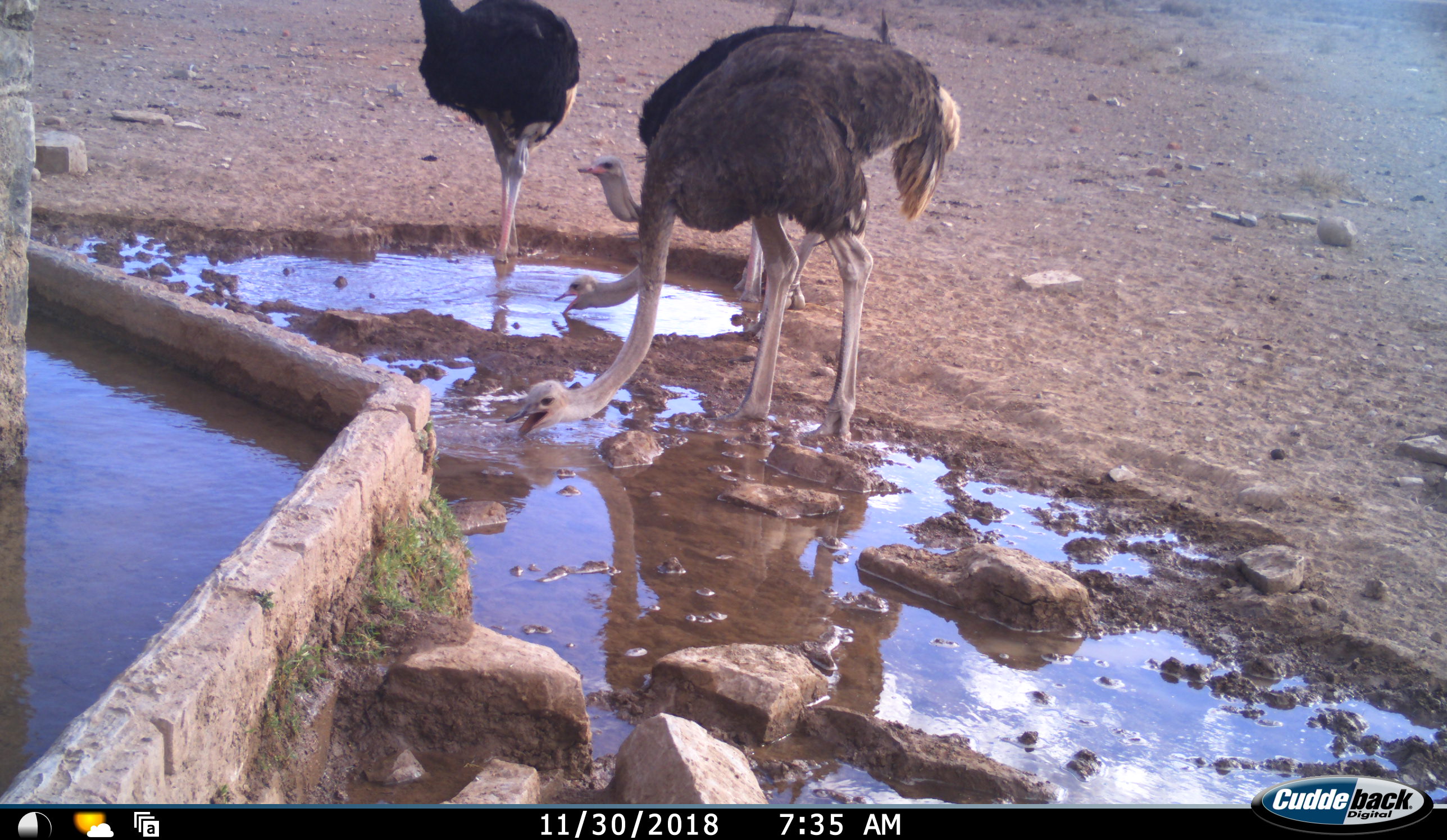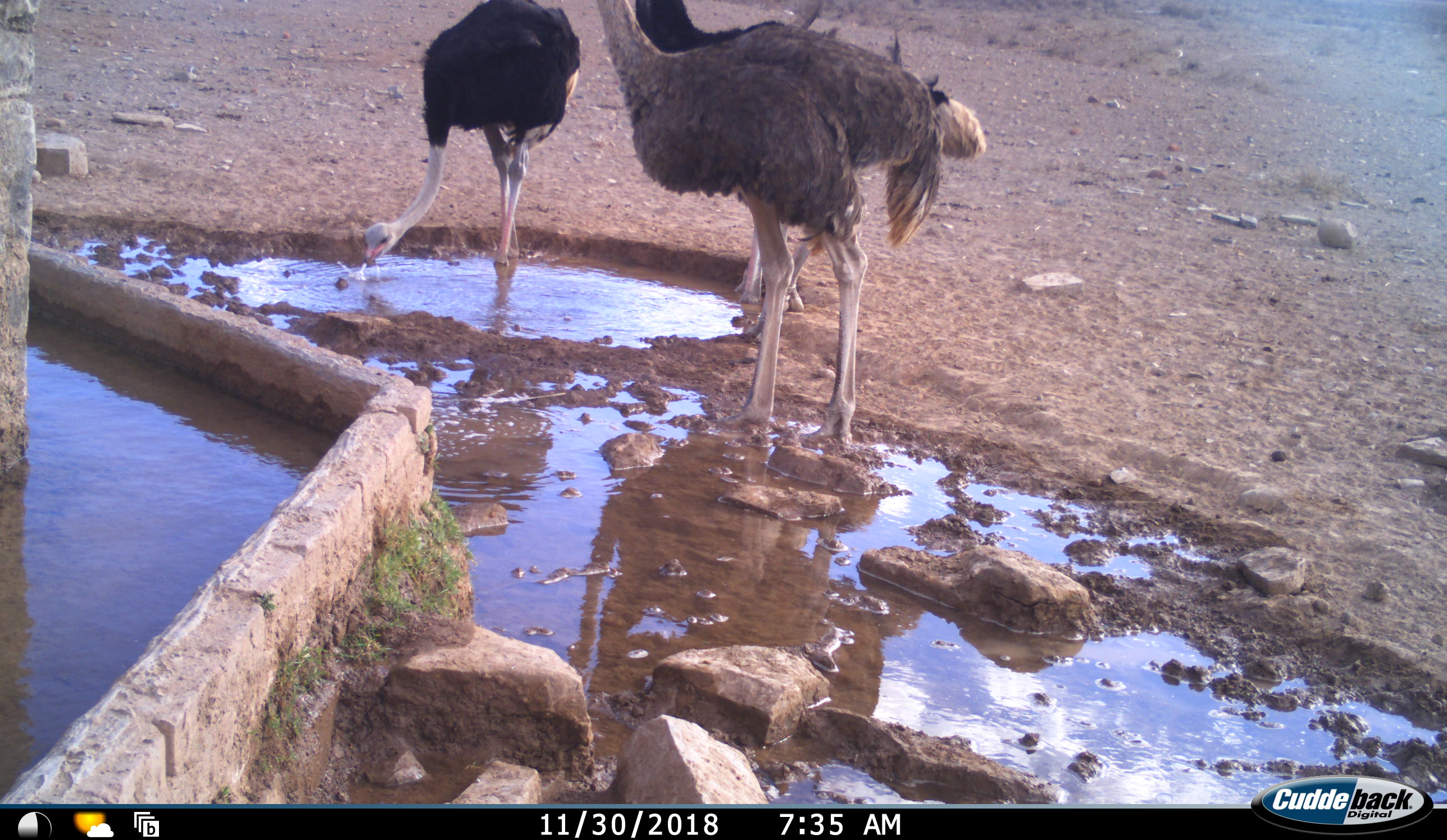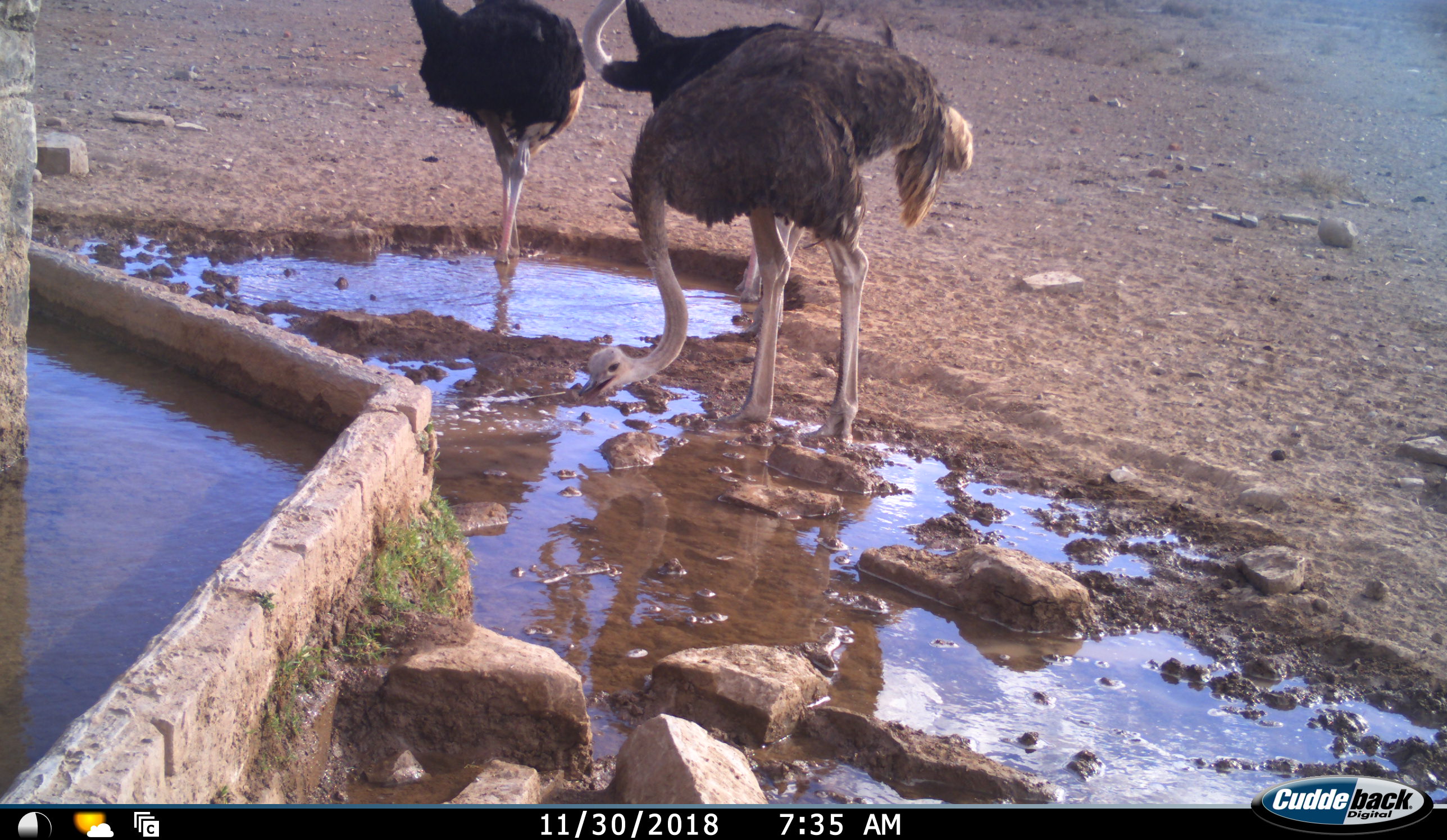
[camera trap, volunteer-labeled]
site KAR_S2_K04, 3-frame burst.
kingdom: Animalia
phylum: Chordata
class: Aves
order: Struthioniformes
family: Struthionidae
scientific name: Struthionidae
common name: ostrich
Ostrich (Struthionidae), count 4. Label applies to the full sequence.